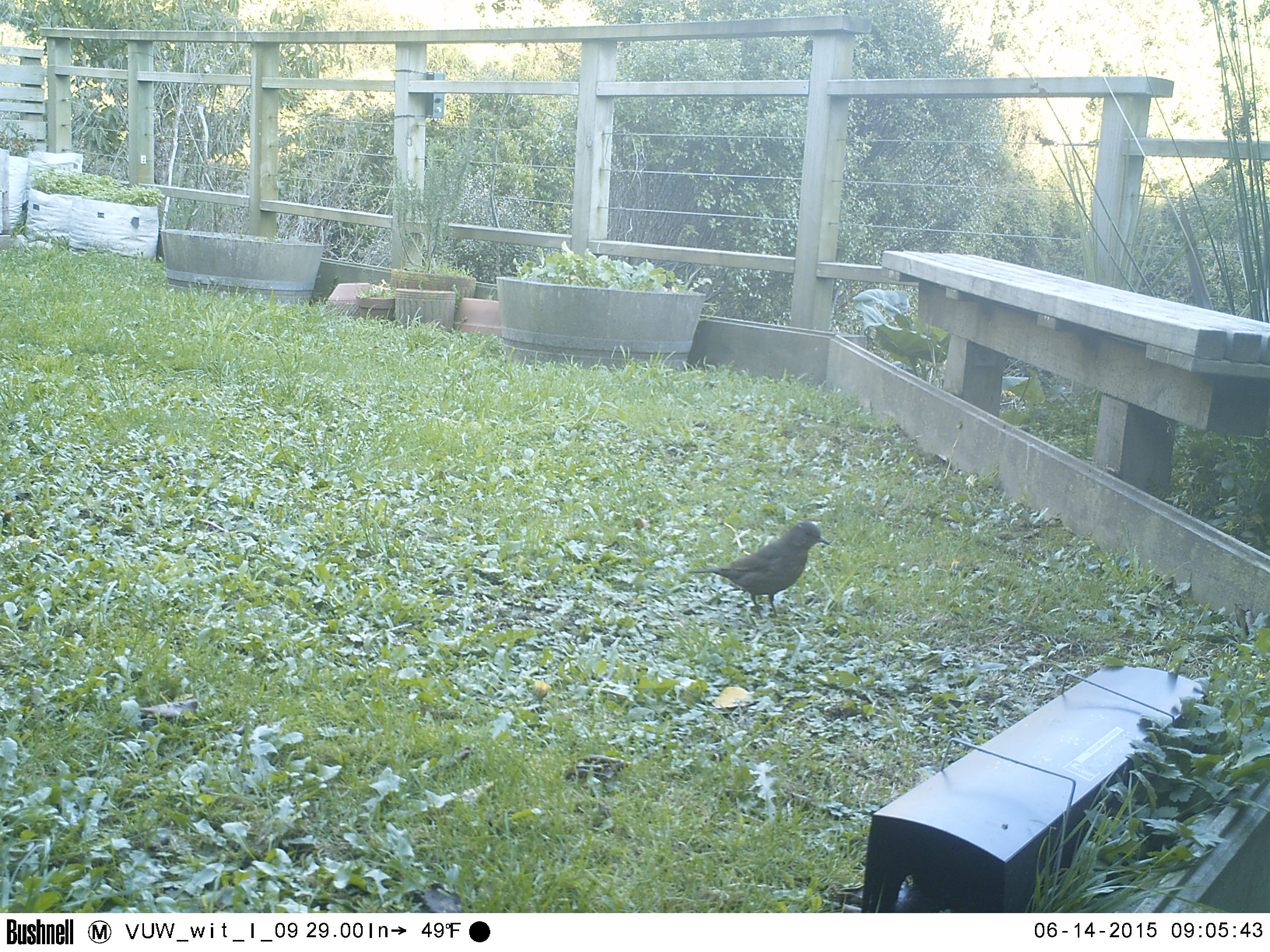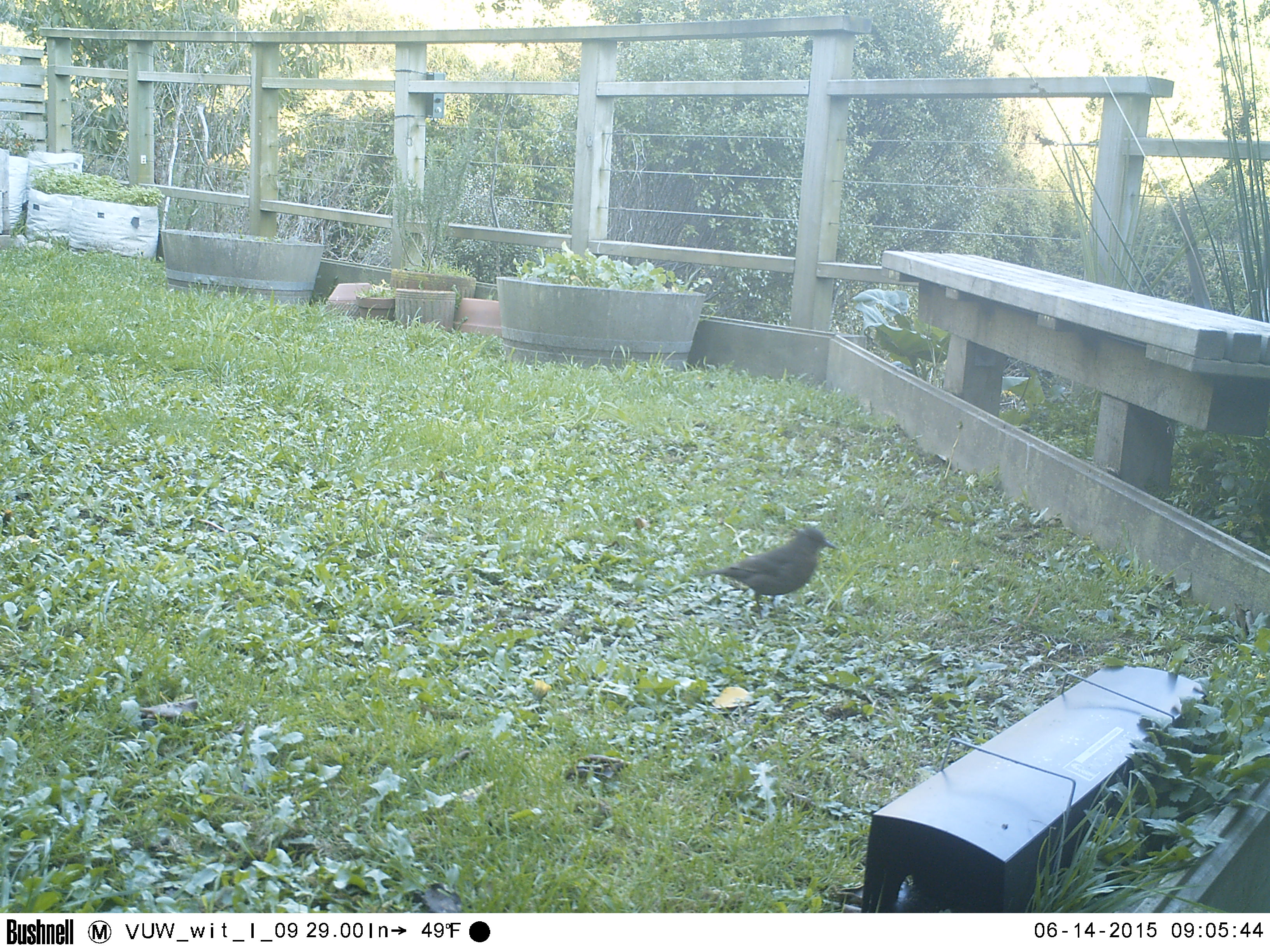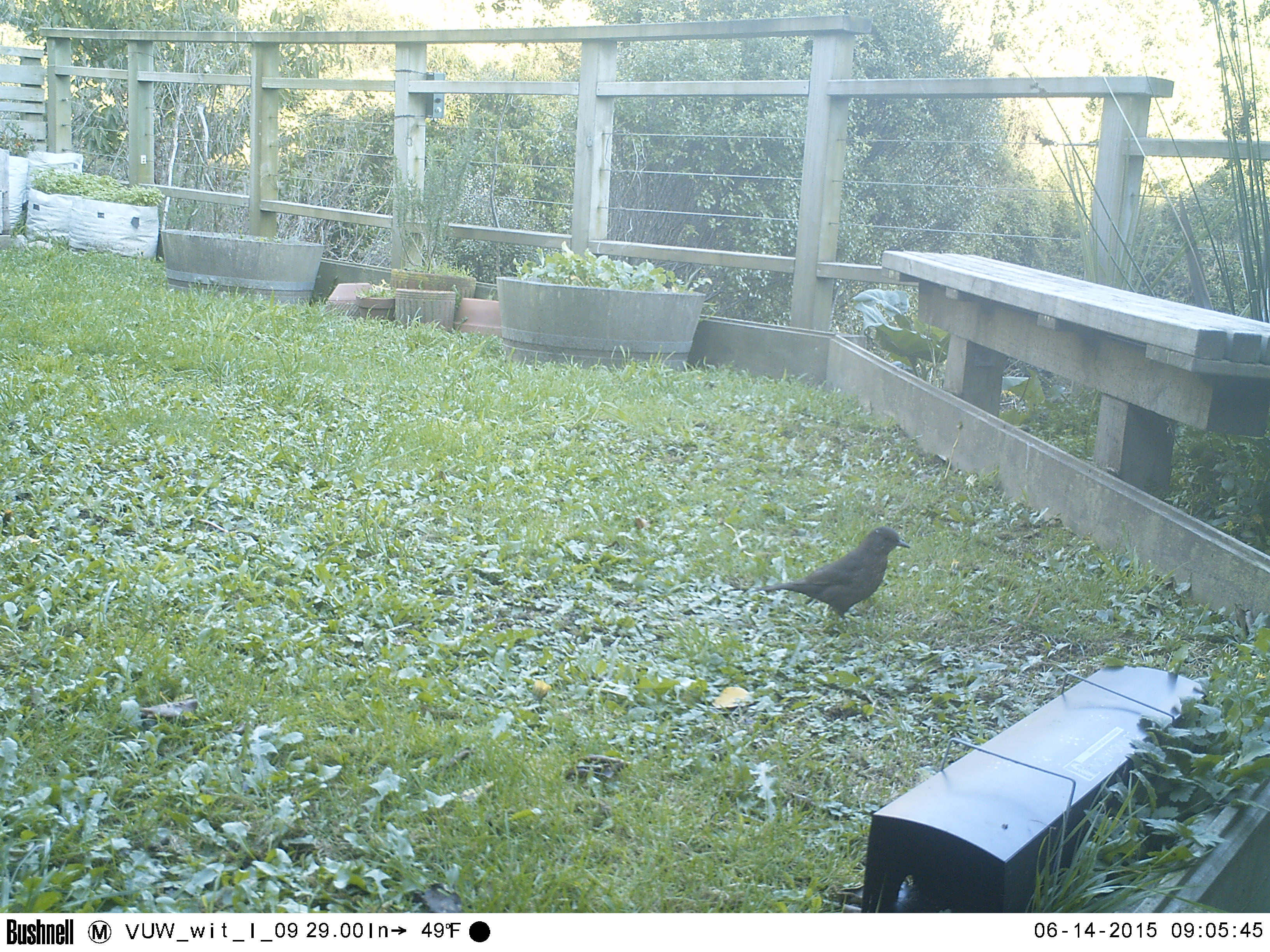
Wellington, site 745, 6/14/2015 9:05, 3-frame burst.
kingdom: Animalia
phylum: Chordata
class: Aves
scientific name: Aves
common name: bird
Bird (Aves).